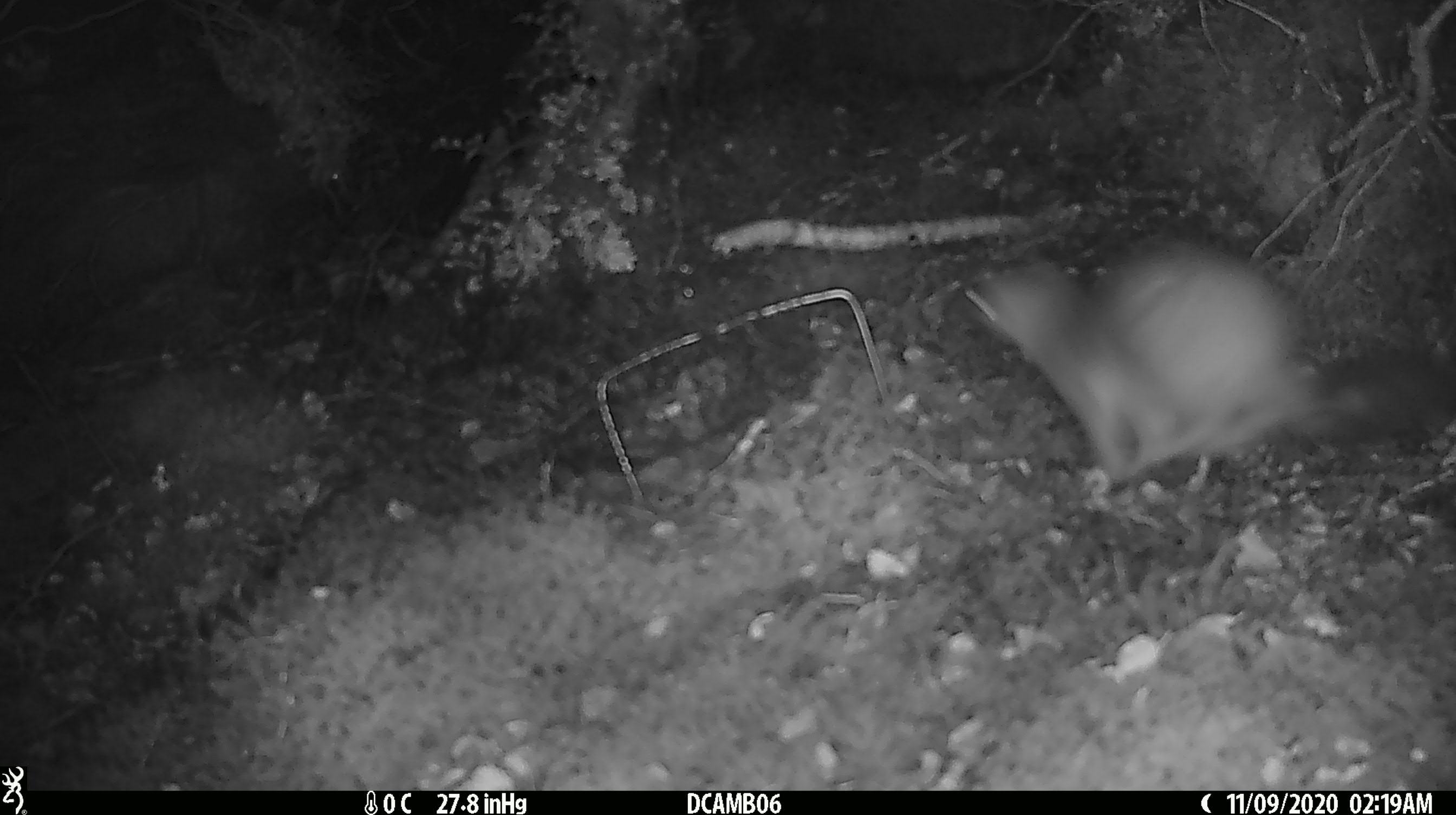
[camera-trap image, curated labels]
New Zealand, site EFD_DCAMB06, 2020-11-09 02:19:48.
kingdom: Animalia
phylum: Chordata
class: Mammalia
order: Carnivora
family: Mustelidae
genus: Mustela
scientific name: Mustela erminea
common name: stoat